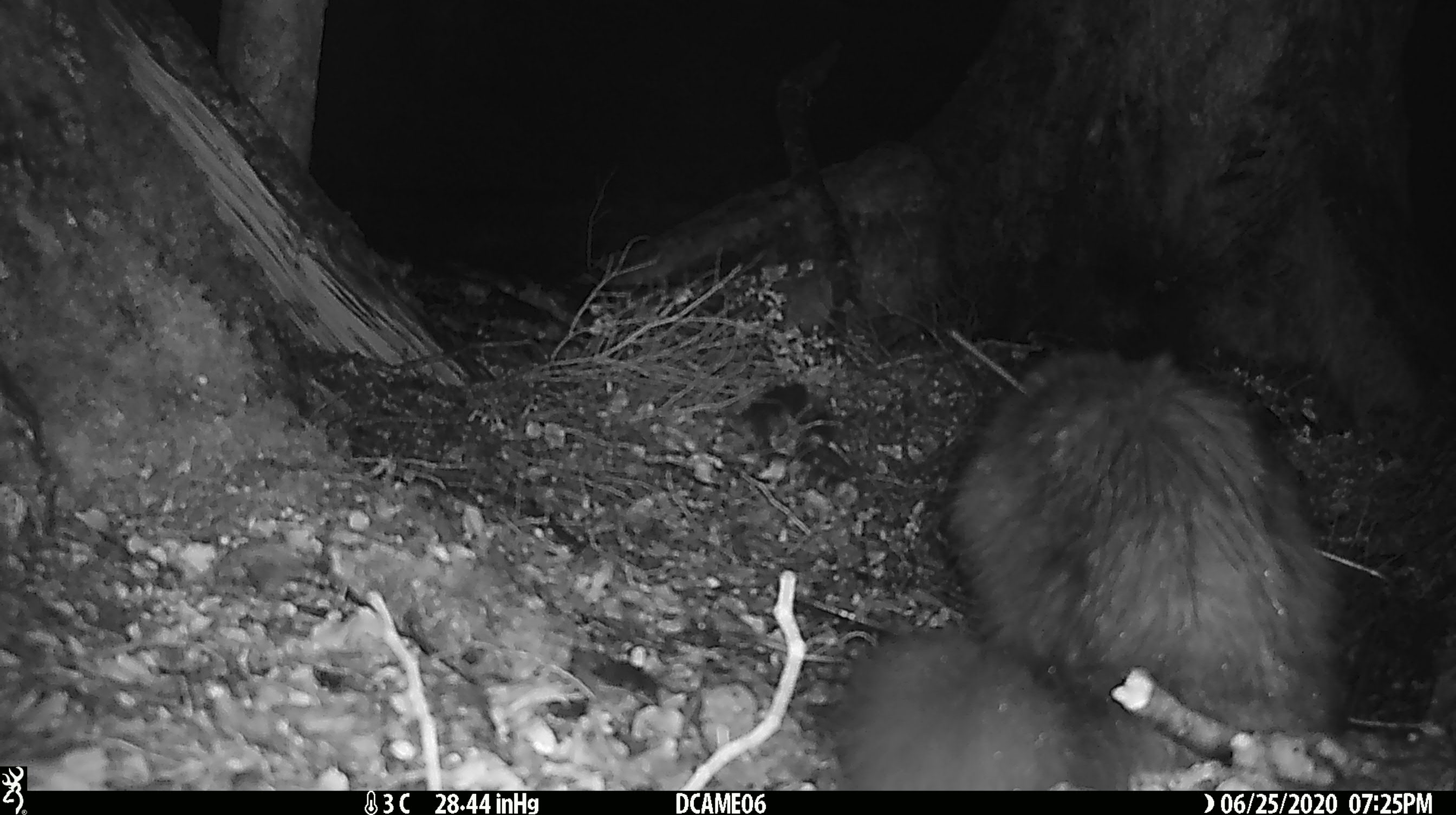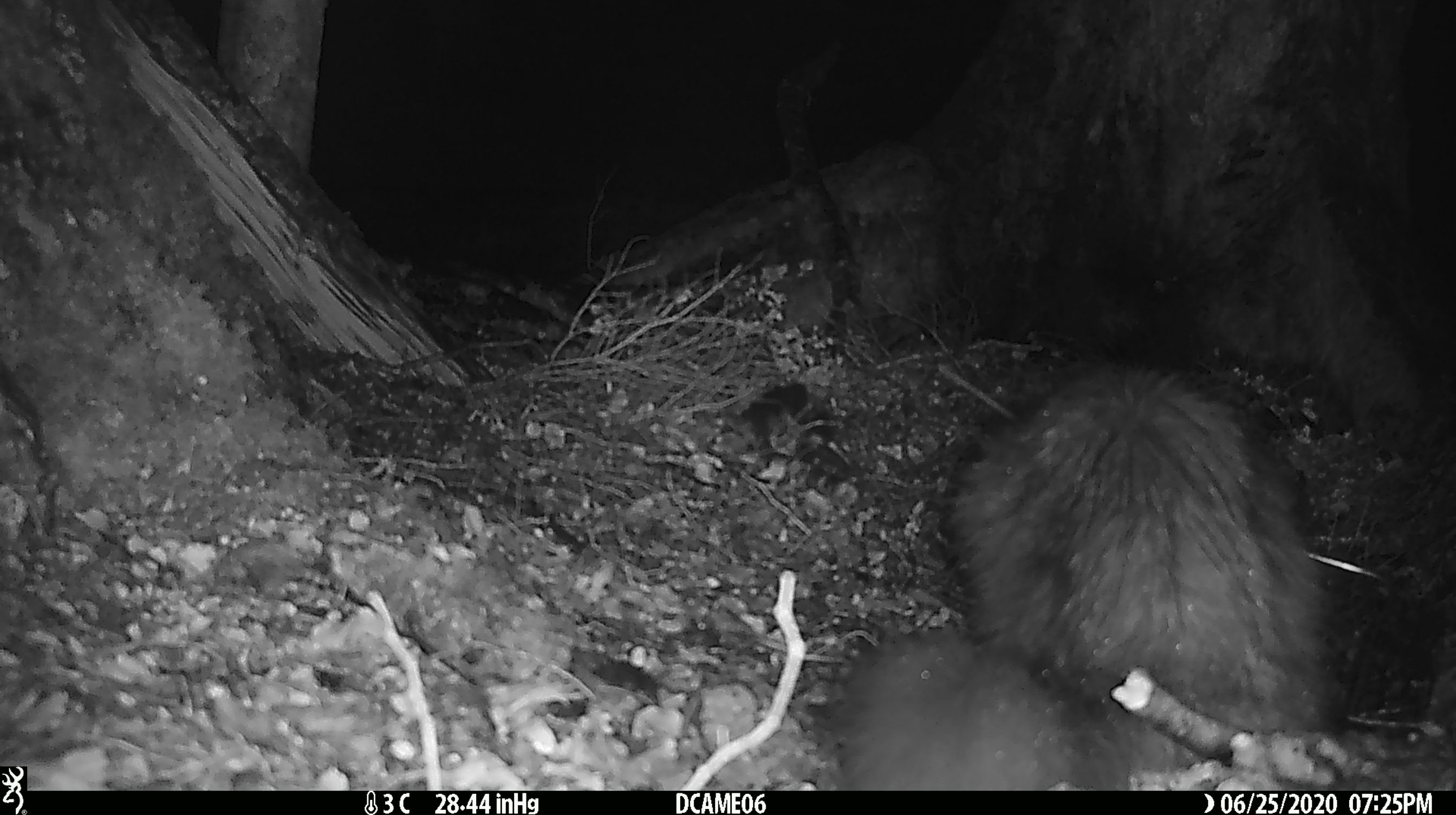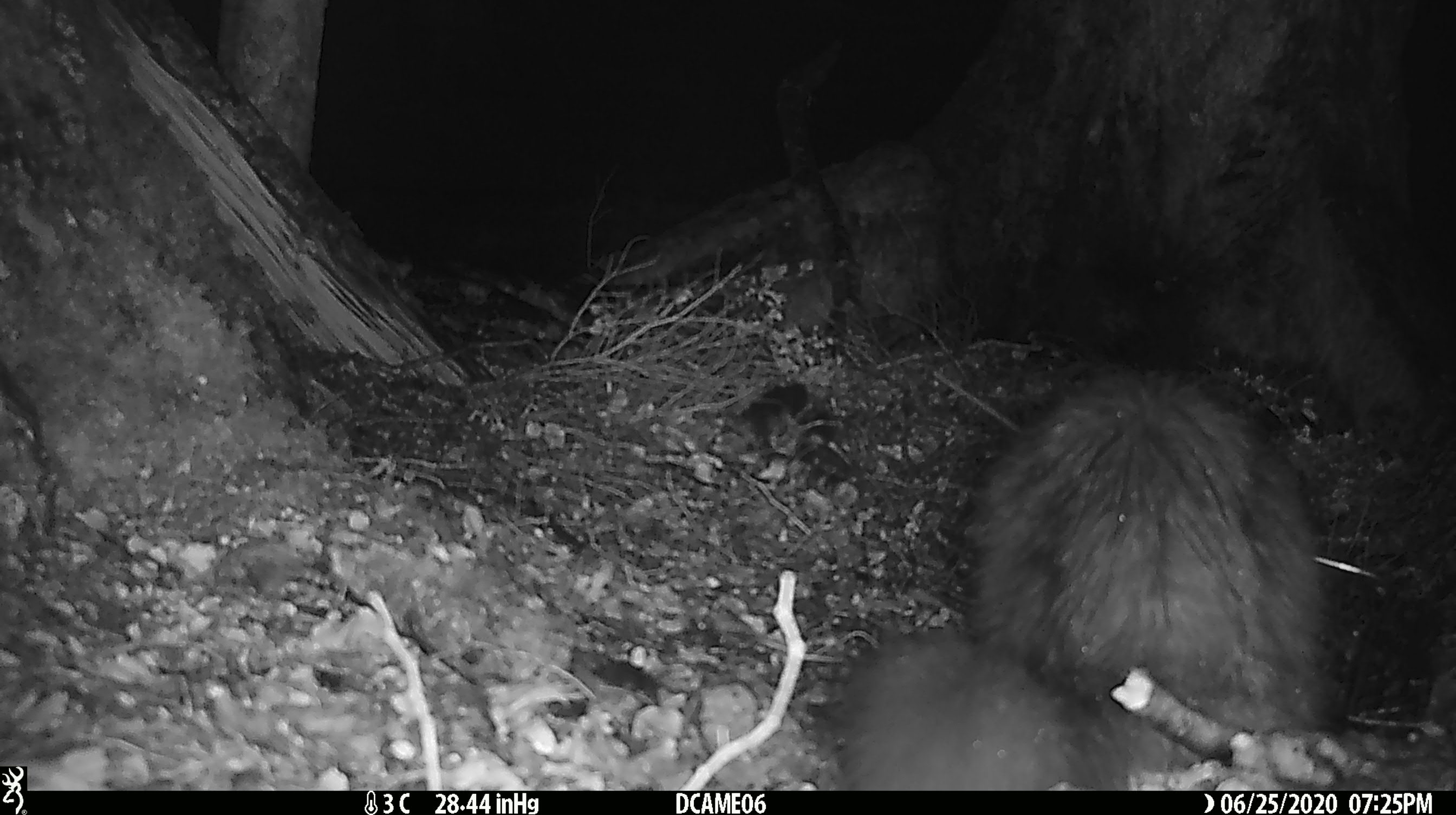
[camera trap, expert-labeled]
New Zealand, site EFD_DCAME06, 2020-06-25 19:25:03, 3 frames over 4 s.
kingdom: Animalia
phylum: Chordata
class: Mammalia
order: Carnivora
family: Felidae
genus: Felis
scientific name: Felis catus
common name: domestic cat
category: cat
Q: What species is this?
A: Cat (domestic cat) (Felis catus).